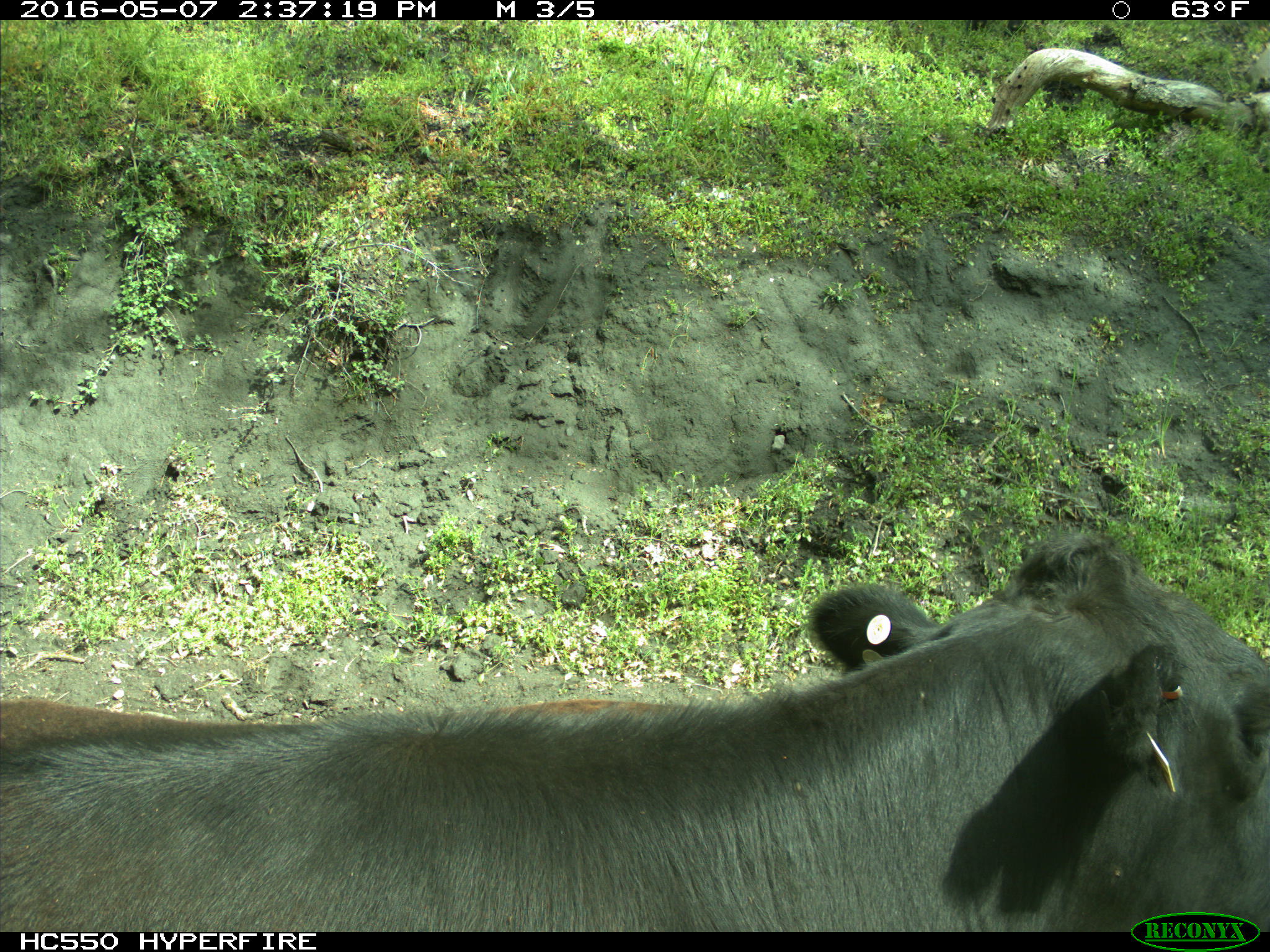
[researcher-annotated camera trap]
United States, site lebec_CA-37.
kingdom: Animalia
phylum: Chordata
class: Mammalia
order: Artiodactyla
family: Bovidae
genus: Bos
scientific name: Bos taurus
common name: domestic cow